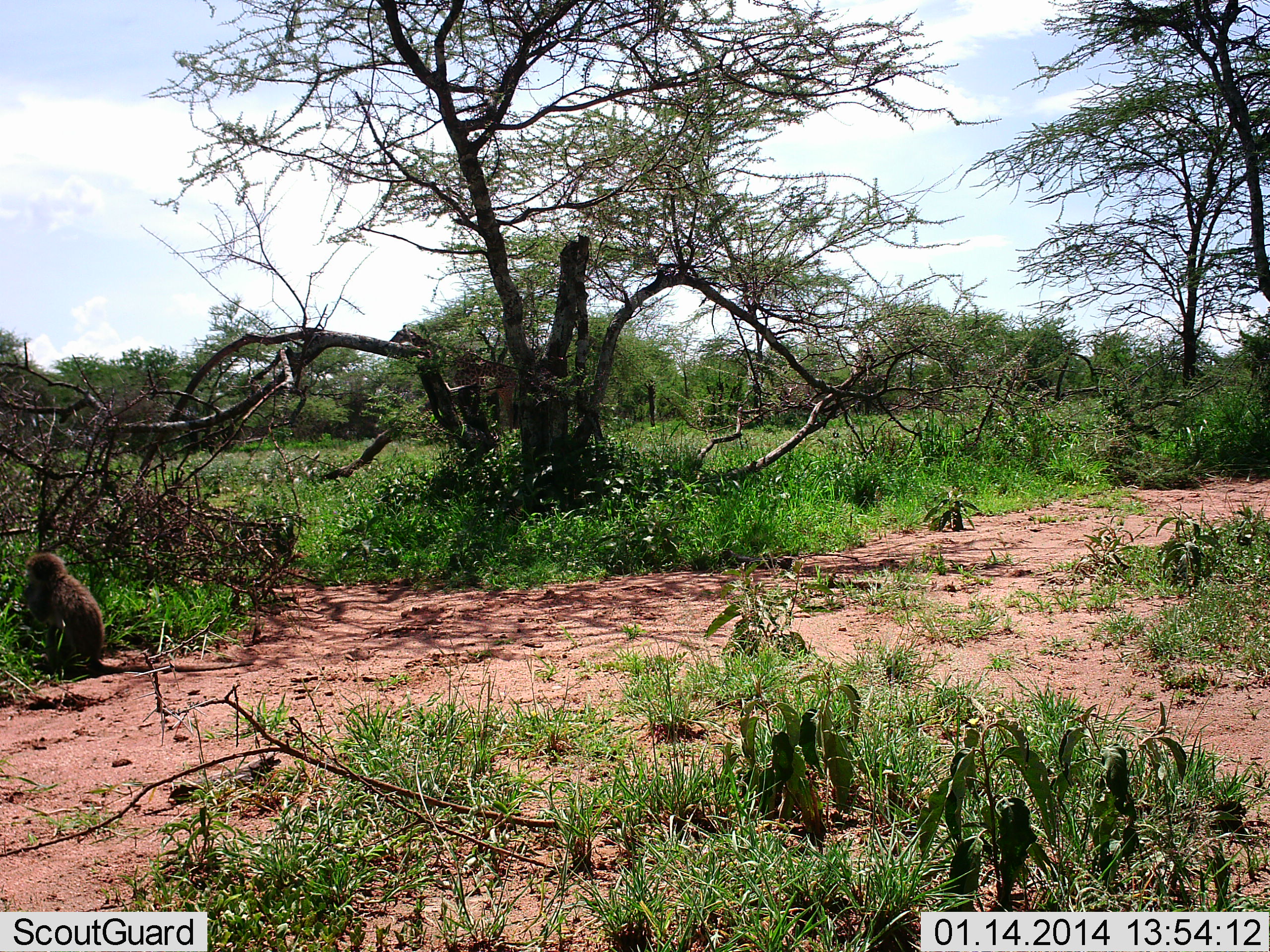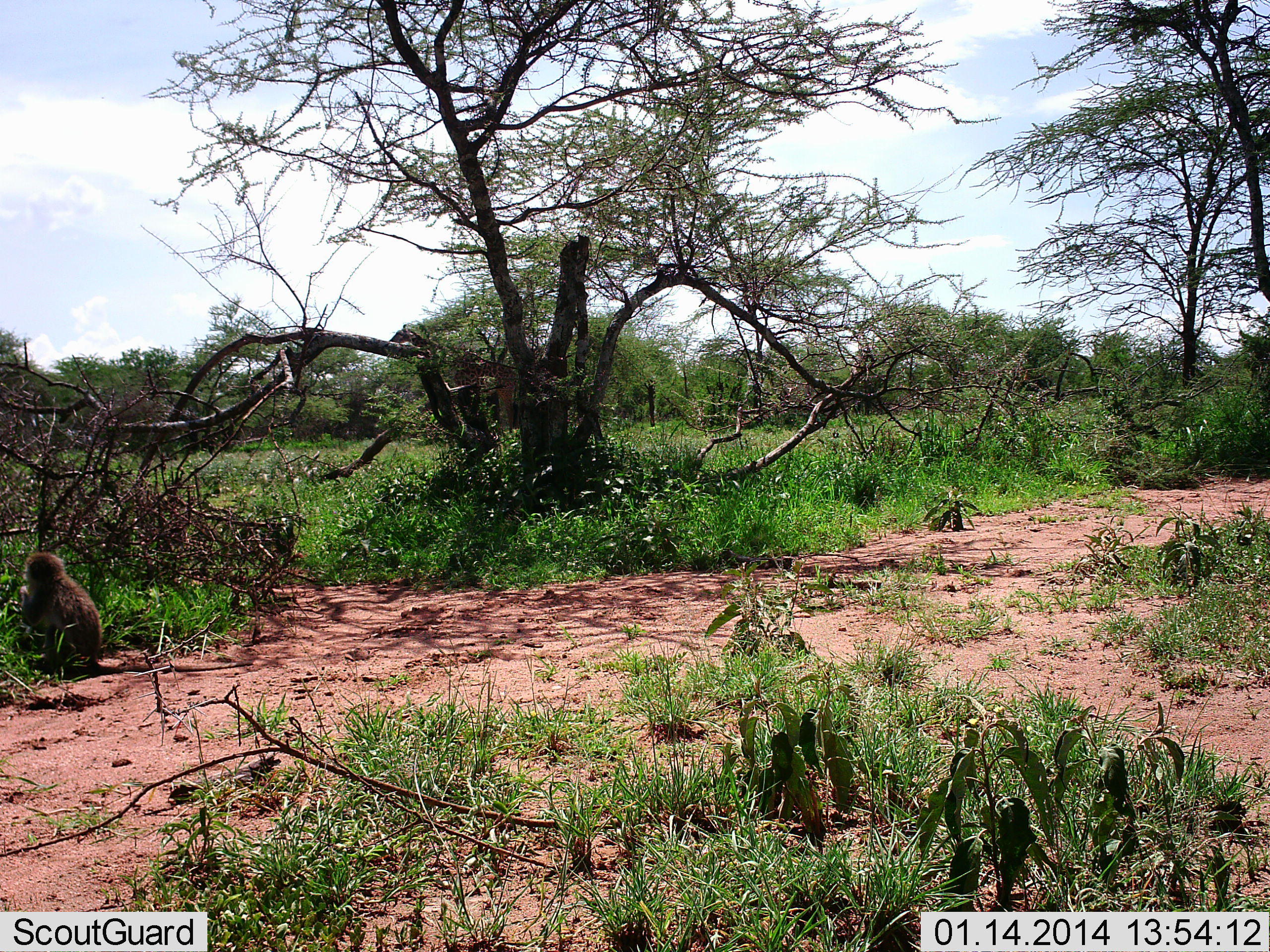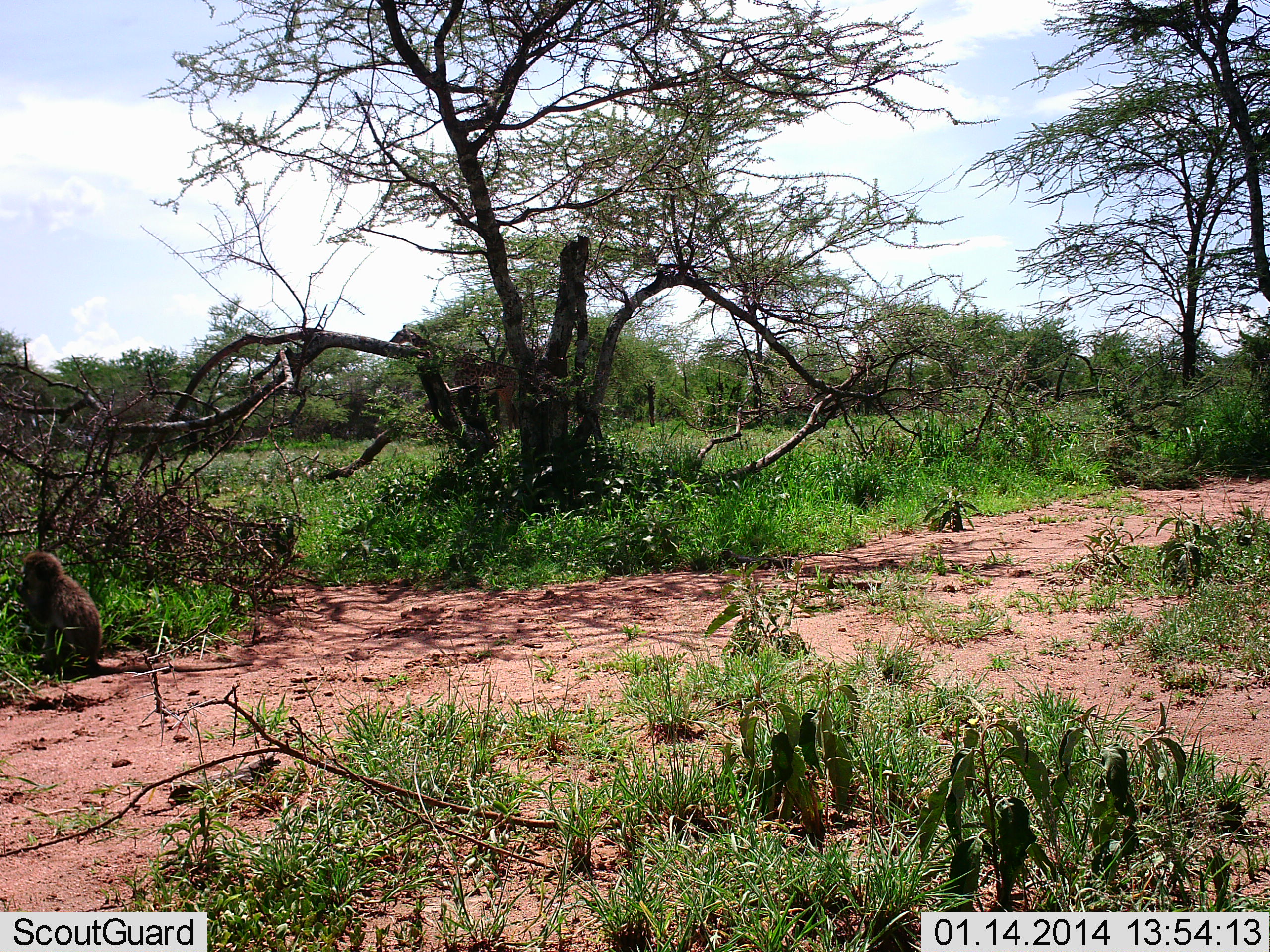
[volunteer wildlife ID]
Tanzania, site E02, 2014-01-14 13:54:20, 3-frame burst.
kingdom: Animalia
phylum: Chordata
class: Mammalia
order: Primates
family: Cercopithecidae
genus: Papio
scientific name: Papio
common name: baboon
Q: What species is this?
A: Baboon (Papio).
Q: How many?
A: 1.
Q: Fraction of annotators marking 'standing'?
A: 17%.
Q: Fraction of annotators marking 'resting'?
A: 44%.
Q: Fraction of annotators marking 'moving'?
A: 0%.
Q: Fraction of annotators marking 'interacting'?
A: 0%.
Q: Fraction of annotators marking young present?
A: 6%.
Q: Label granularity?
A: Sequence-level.